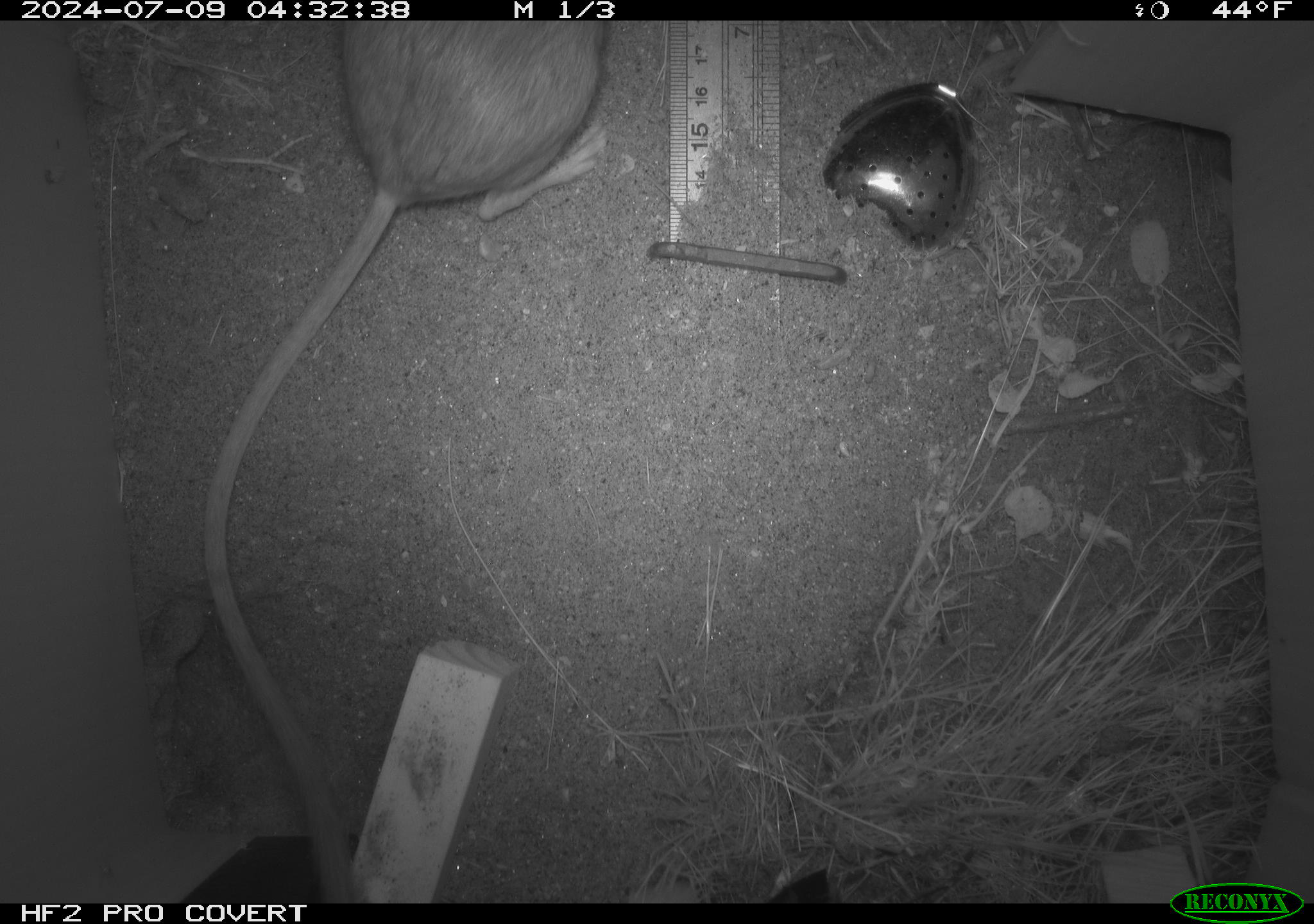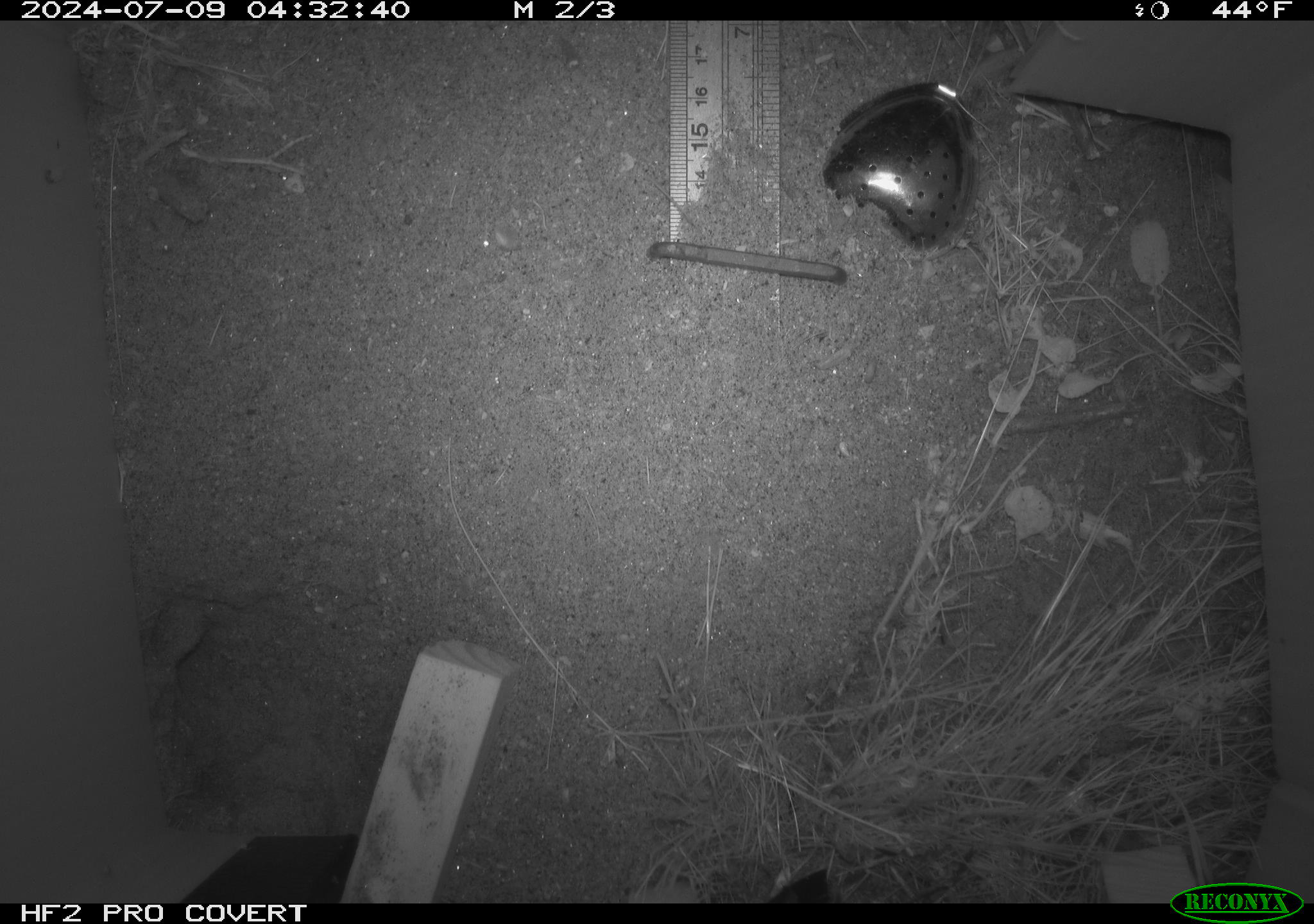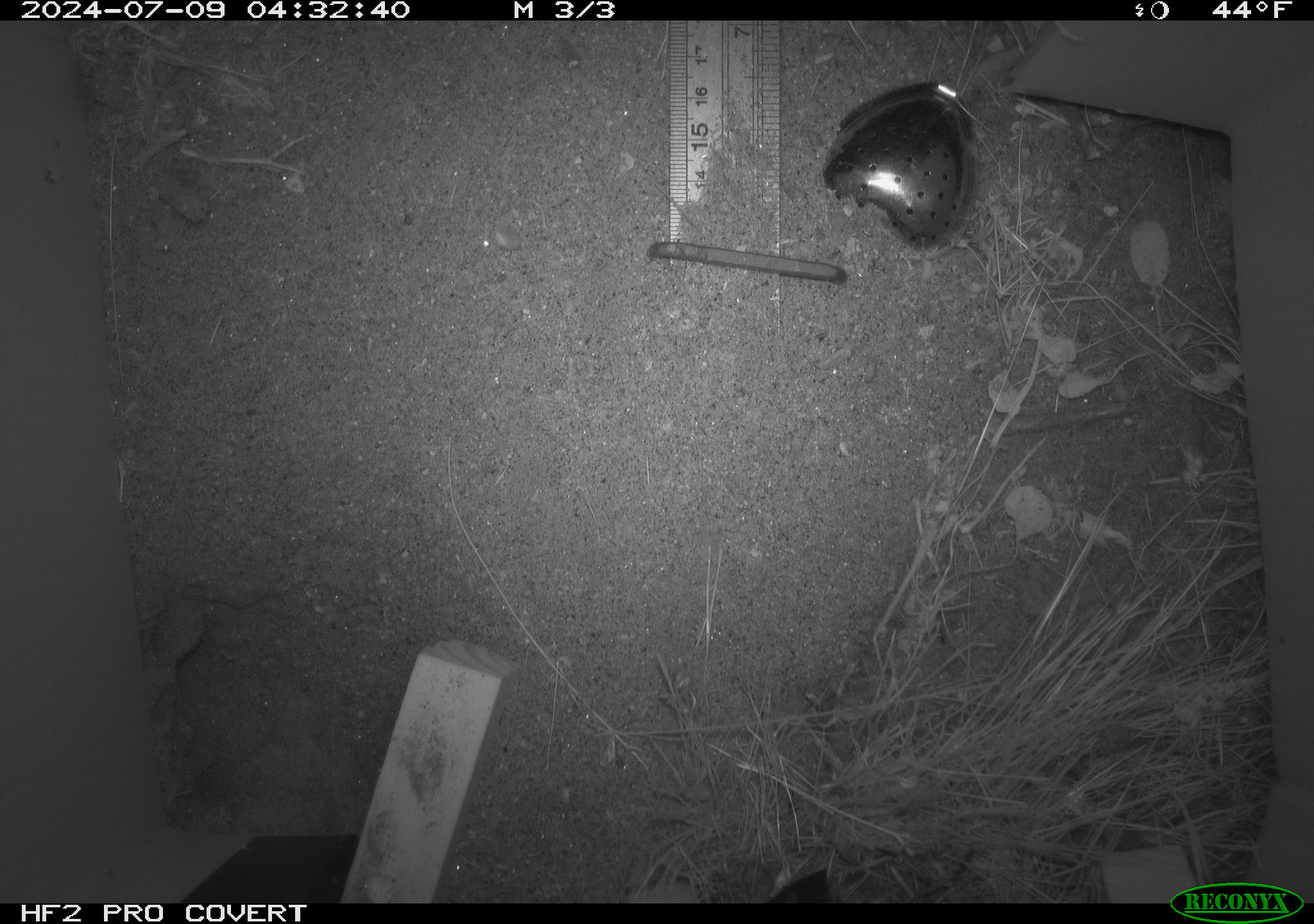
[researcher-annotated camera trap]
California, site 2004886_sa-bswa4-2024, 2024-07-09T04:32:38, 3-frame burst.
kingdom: Animalia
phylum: Chordata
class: Mammalia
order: Rodentia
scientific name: Rodentia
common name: rodent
Rodent (Rodentia).